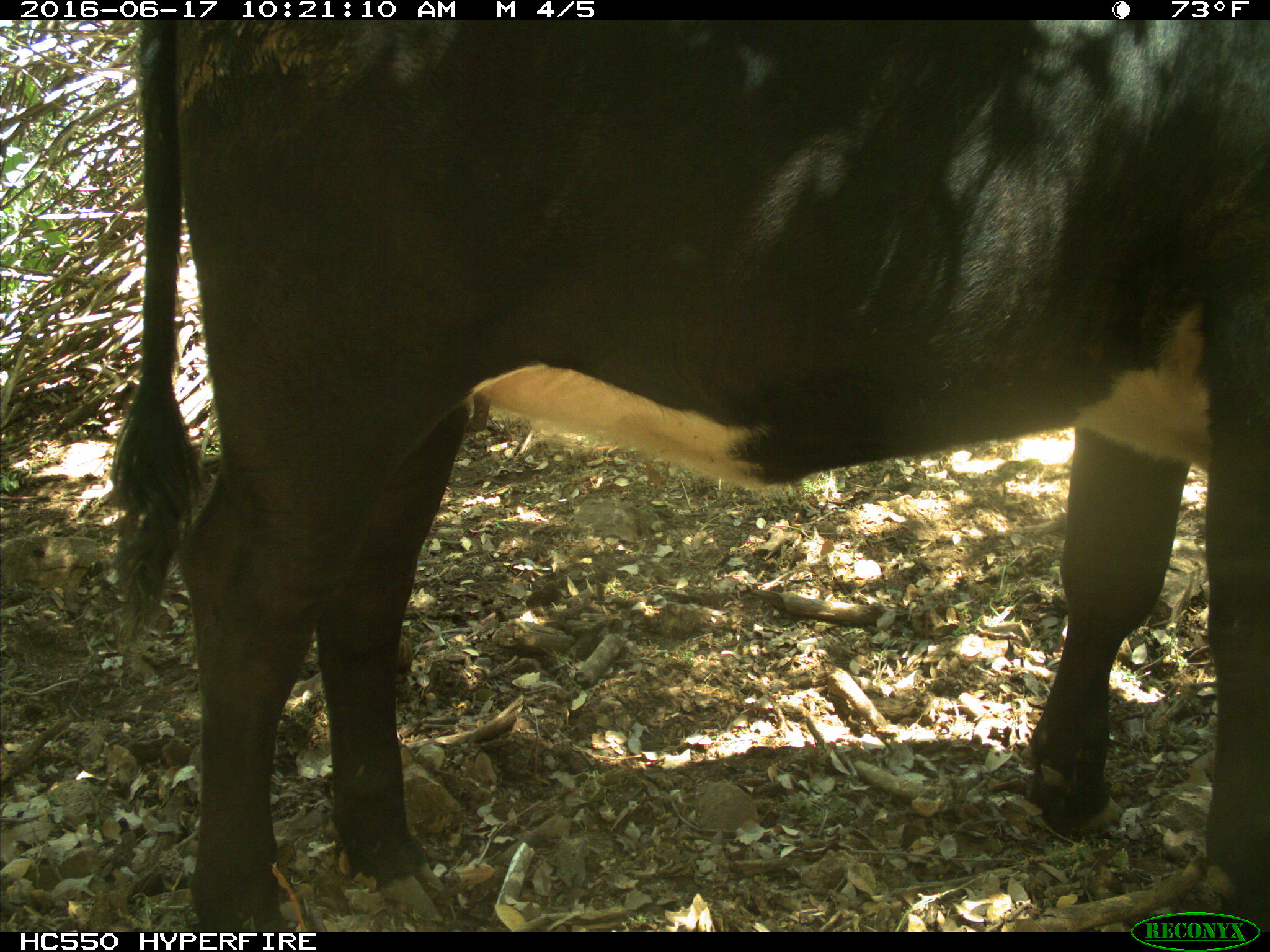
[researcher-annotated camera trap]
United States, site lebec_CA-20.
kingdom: Animalia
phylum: Chordata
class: Mammalia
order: Artiodactyla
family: Bovidae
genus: Bos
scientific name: Bos taurus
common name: domestic cow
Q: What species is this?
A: Bos taurus (domestic cow).